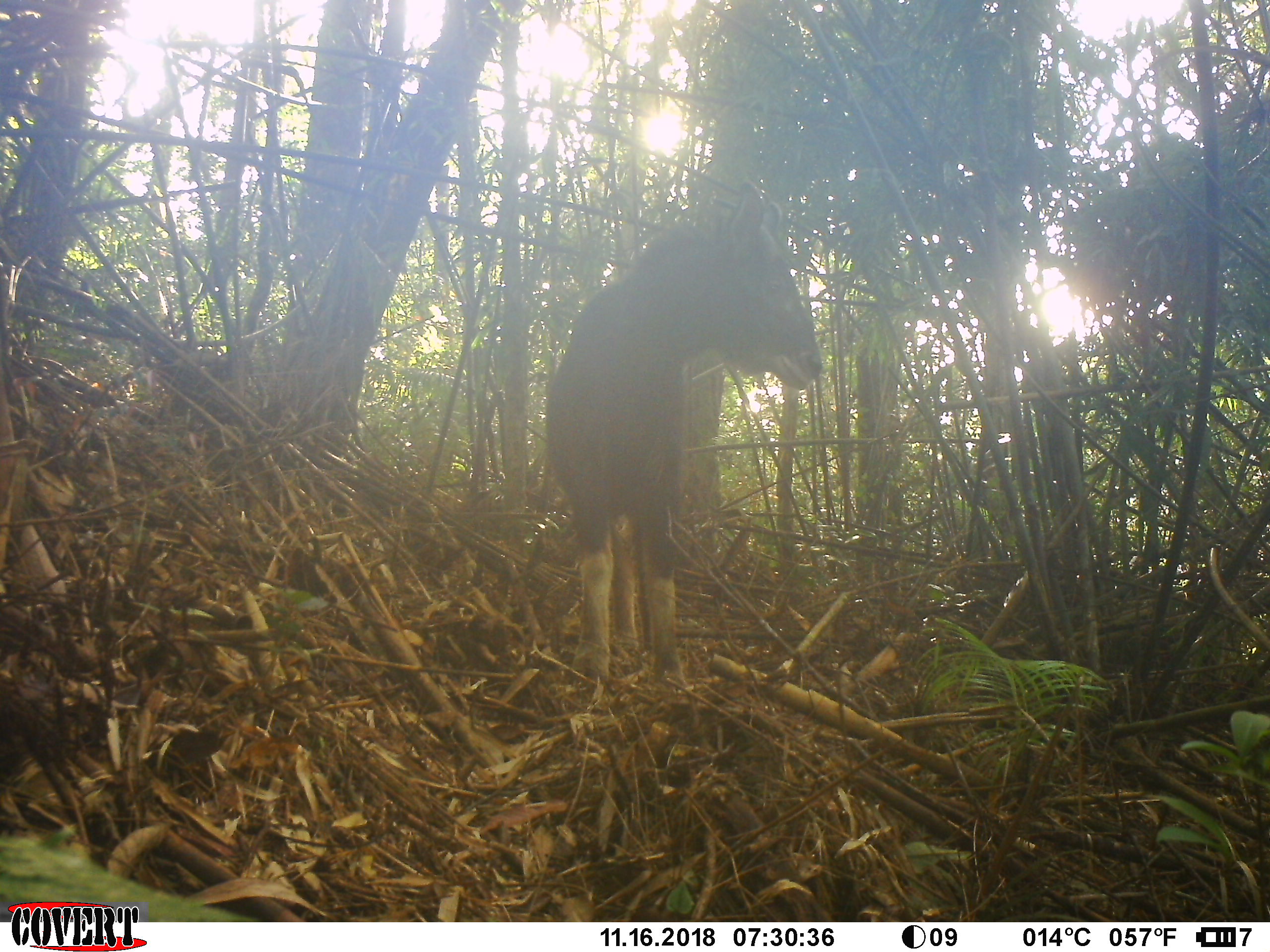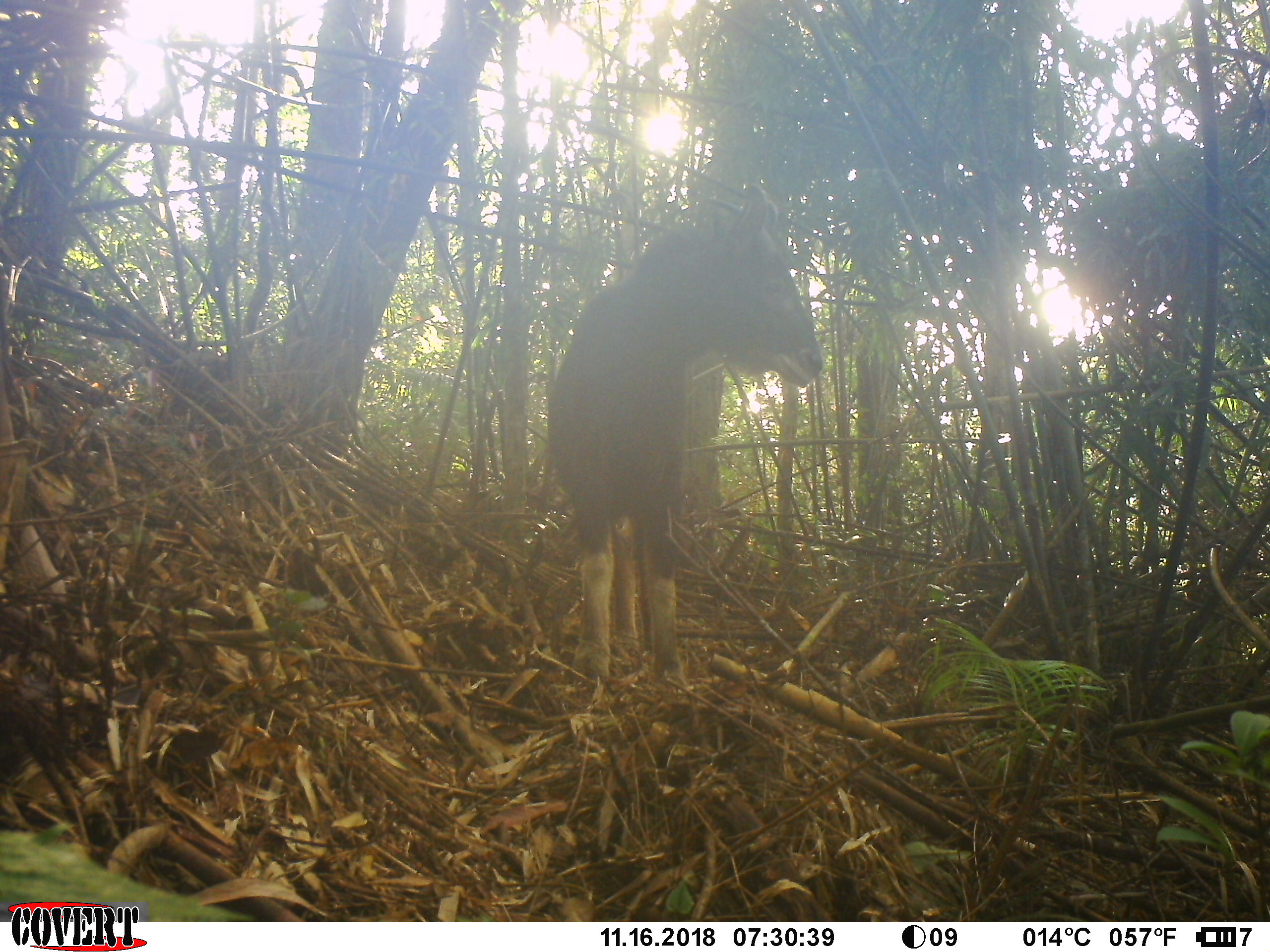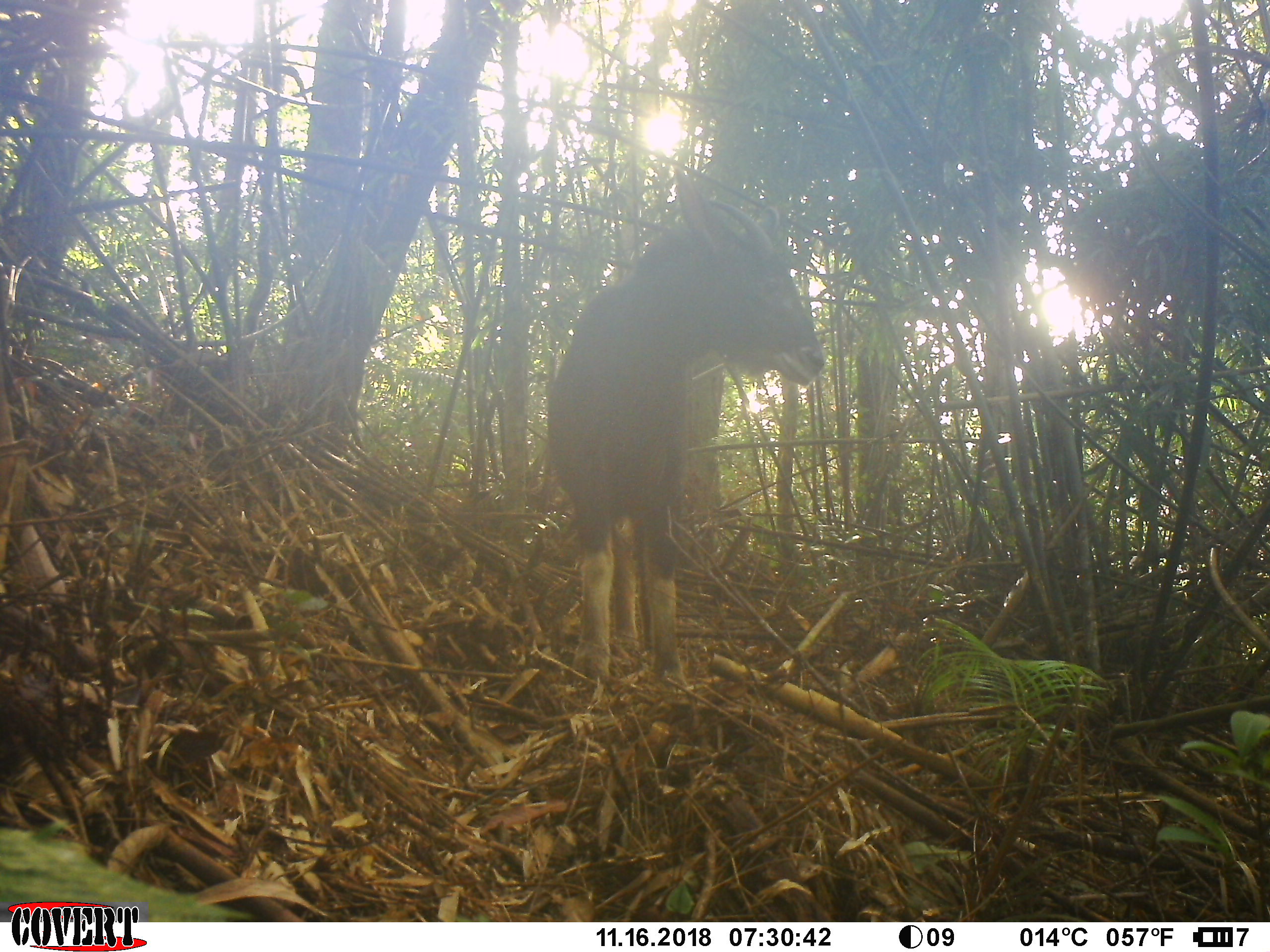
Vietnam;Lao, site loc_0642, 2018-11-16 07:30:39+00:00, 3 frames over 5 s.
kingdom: Animalia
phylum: Chordata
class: Mammalia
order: Artiodactyla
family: Bovidae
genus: Capricornis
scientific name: Capricornis sumatraensis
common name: chinese serow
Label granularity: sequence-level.